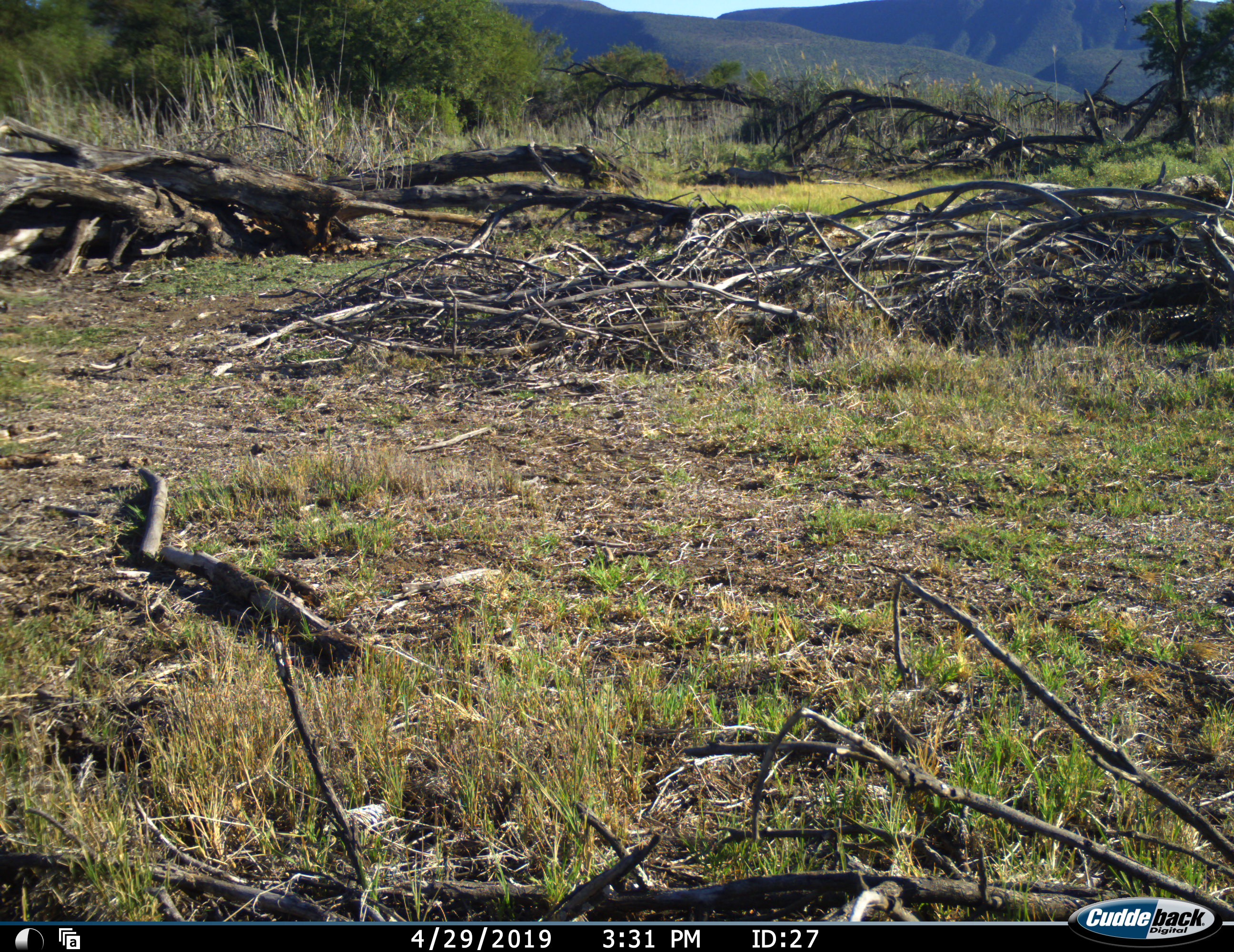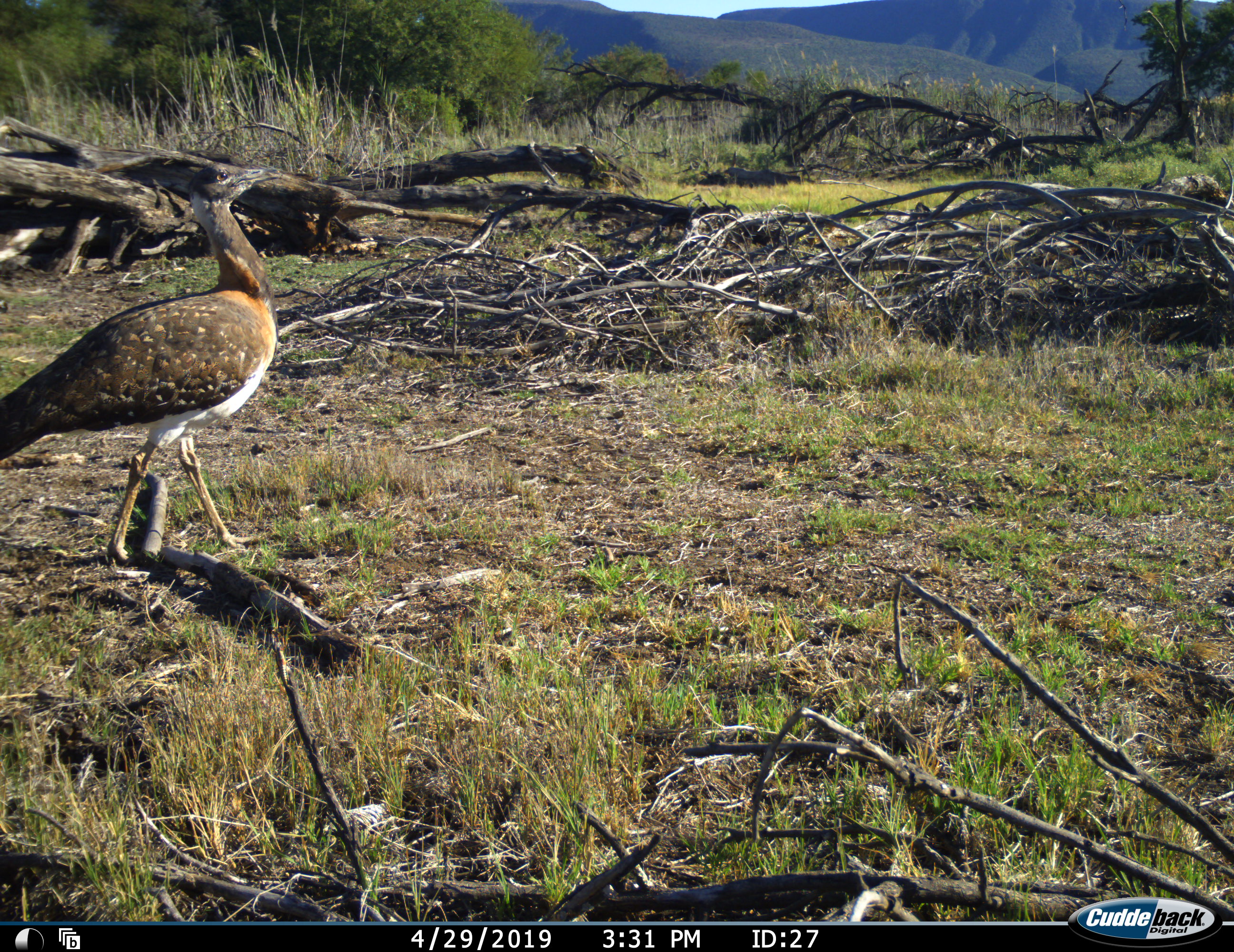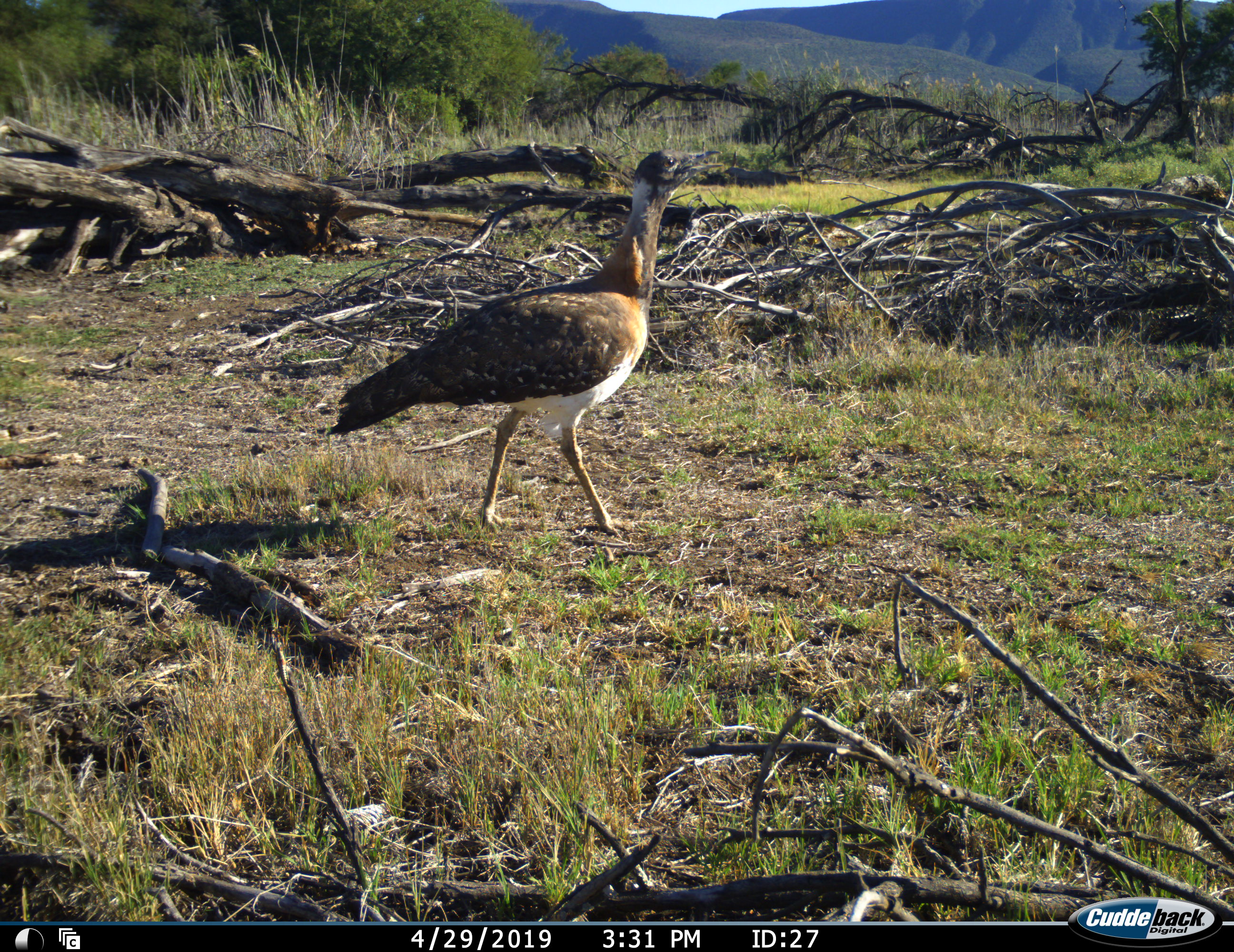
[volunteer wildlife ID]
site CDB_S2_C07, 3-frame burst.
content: unidentified animal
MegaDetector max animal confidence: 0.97